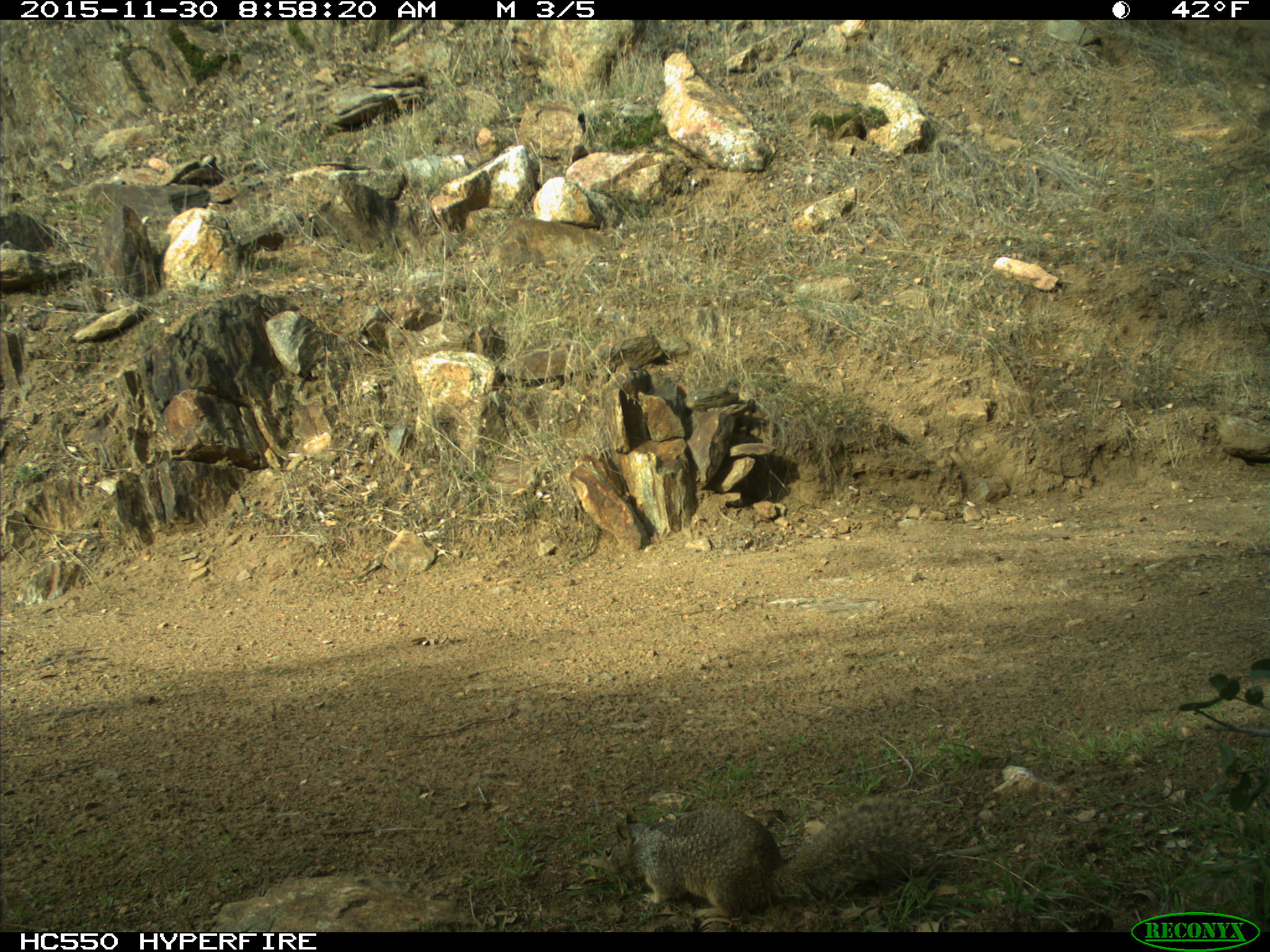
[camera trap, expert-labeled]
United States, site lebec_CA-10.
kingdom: Animalia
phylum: Chordata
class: Mammalia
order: Rodentia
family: Sciuridae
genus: Otospermophilus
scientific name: Otospermophilus beecheyi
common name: california ground squirrel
Otospermophilus beecheyi (california ground squirrel).